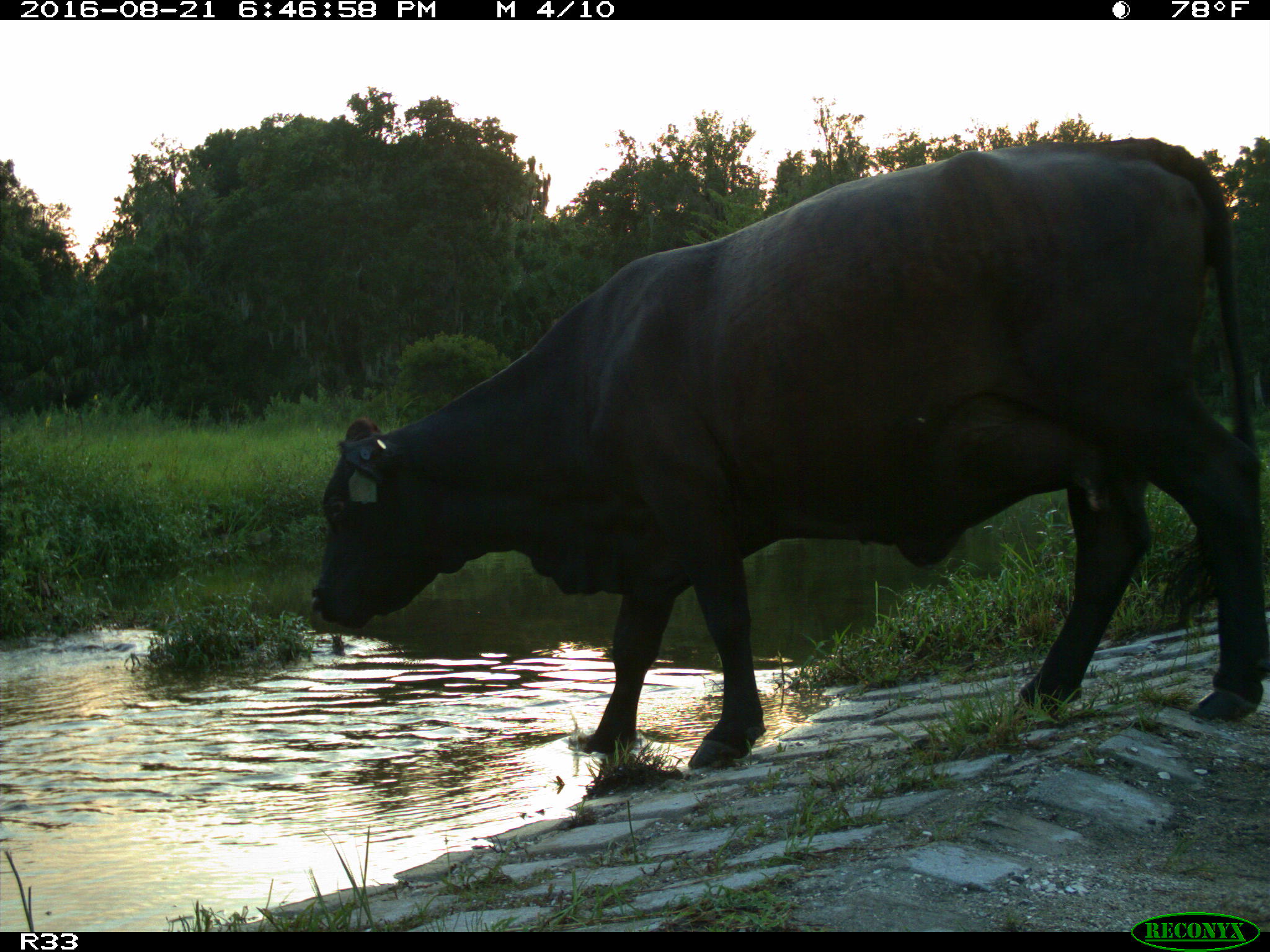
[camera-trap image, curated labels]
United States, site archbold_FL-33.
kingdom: Animalia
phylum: Chordata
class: Mammalia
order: Artiodactyla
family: Bovidae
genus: Bos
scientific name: Bos taurus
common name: domestic cow